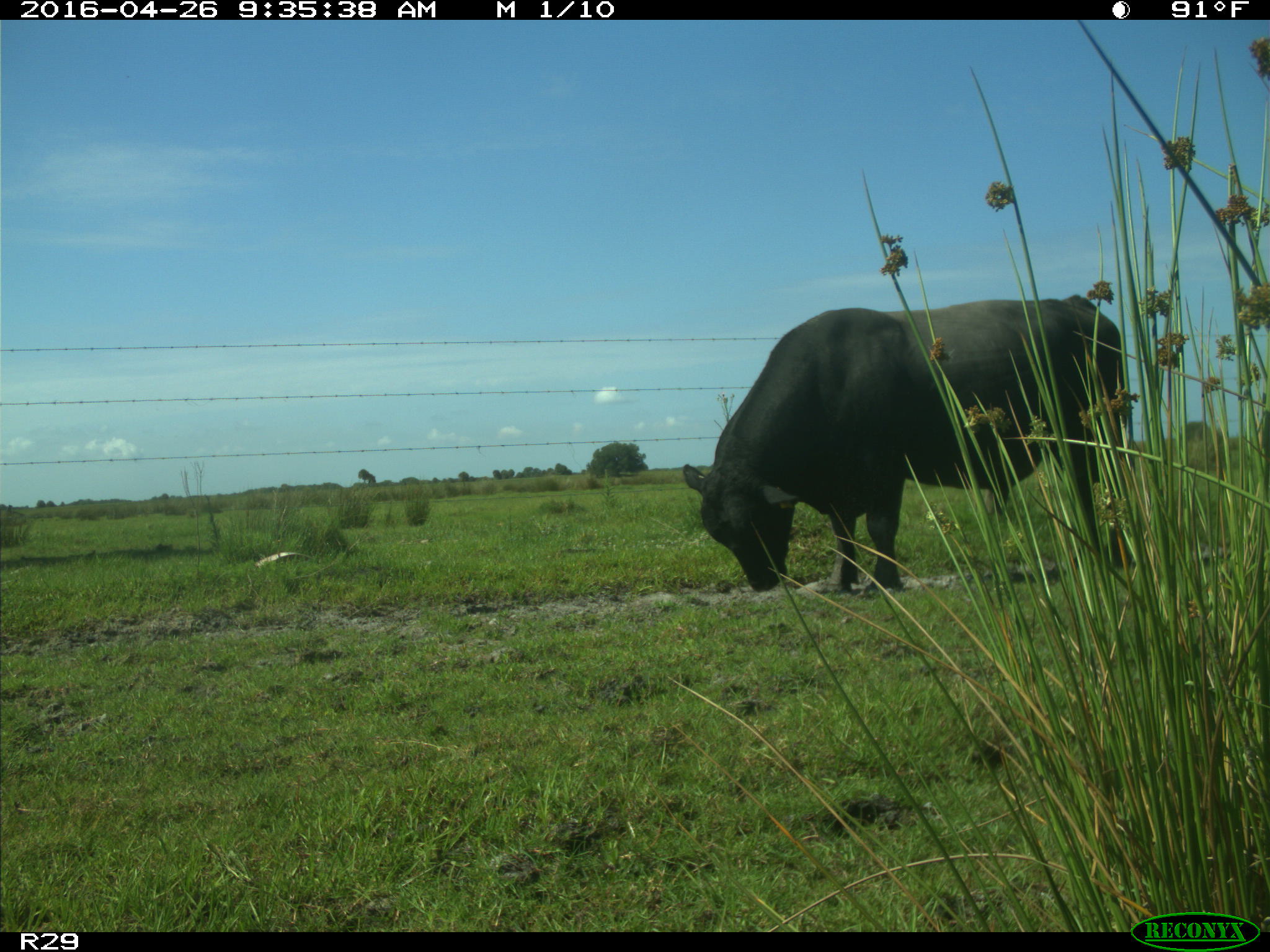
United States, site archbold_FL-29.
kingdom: Animalia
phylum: Chordata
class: Mammalia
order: Artiodactyla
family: Bovidae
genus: Bos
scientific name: Bos taurus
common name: domestic cow